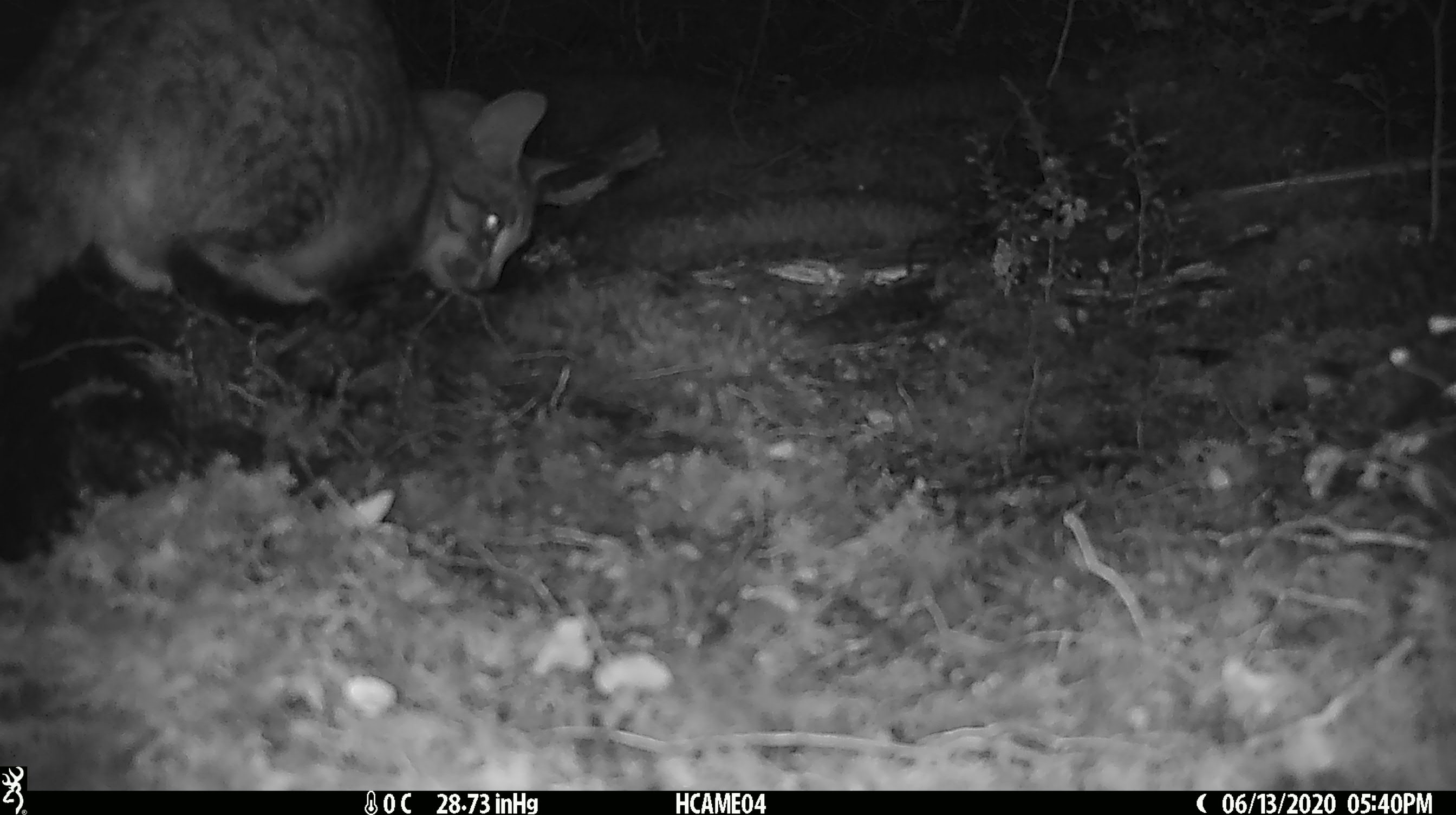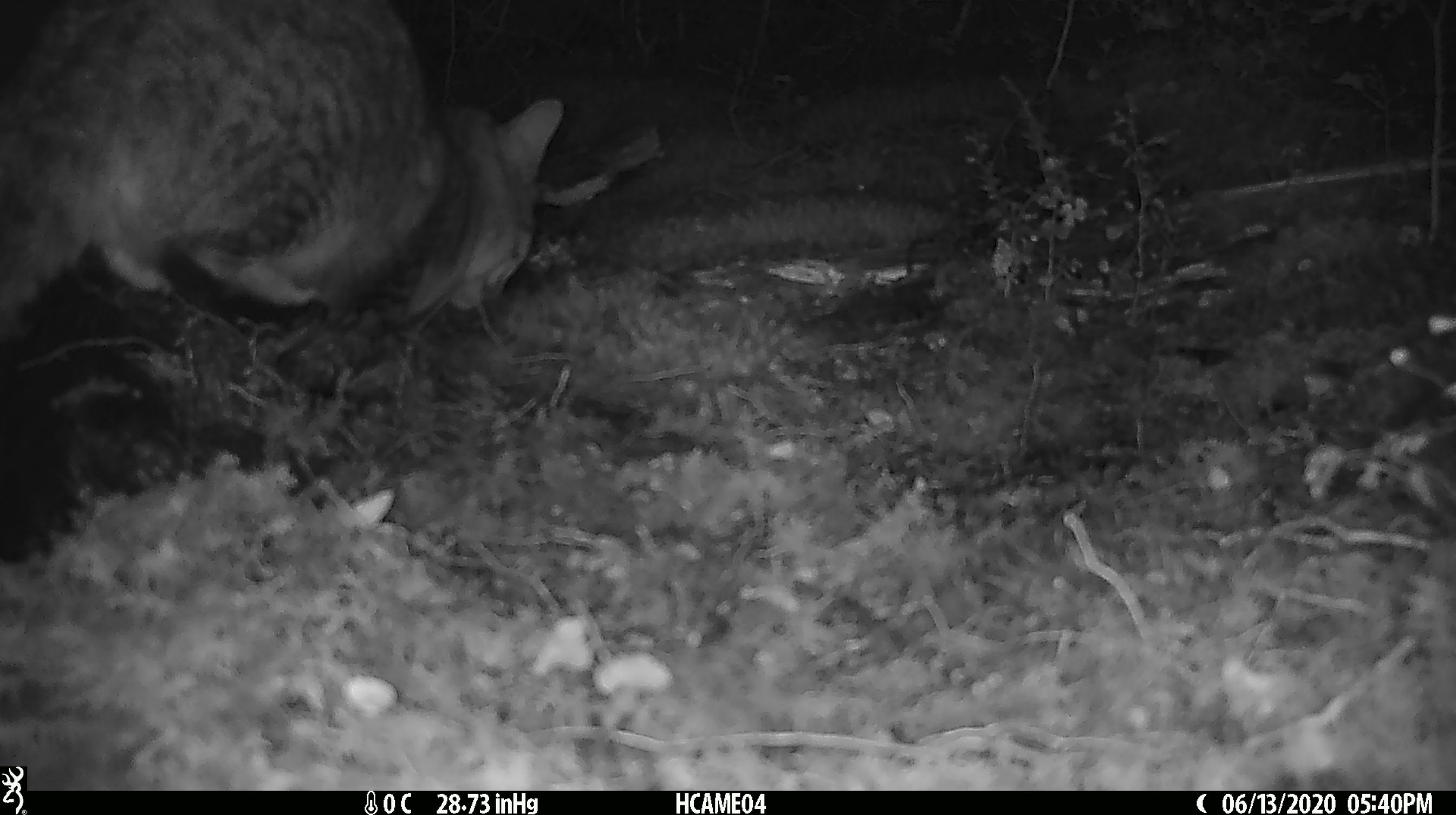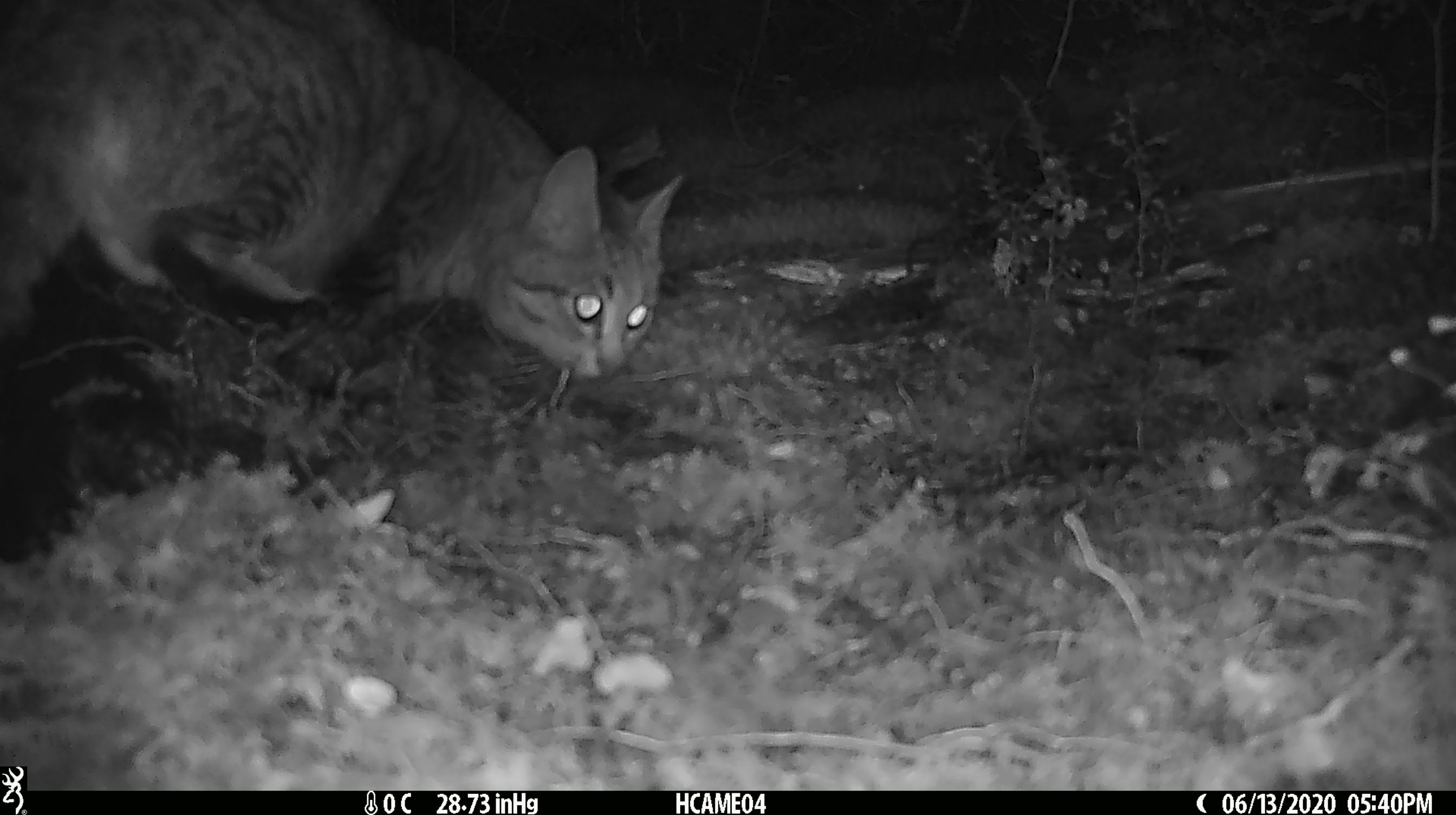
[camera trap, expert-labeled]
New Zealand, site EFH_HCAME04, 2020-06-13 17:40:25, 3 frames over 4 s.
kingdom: Animalia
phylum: Chordata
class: Mammalia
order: Carnivora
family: Felidae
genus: Felis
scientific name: Felis catus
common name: domestic cat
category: cat